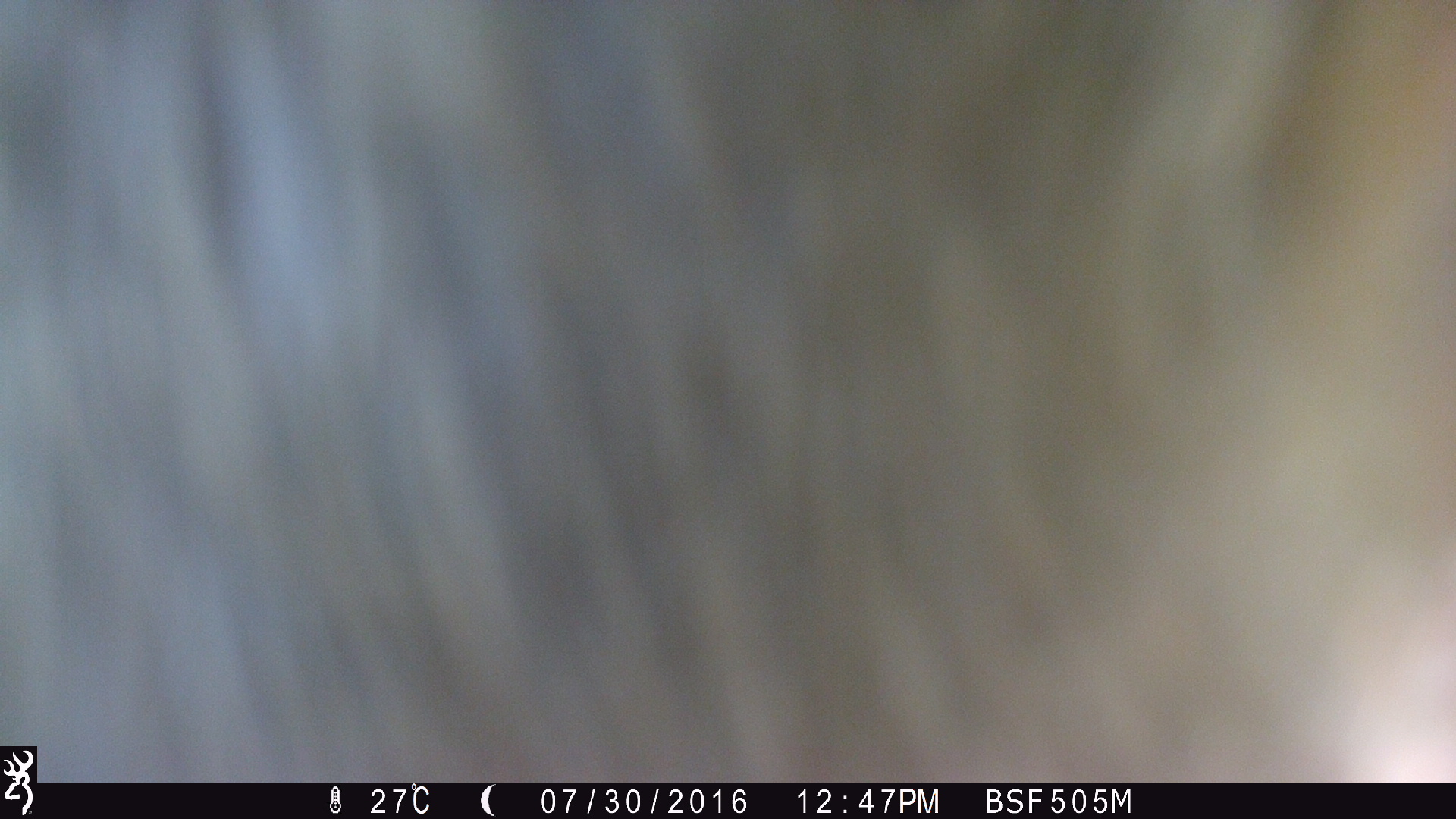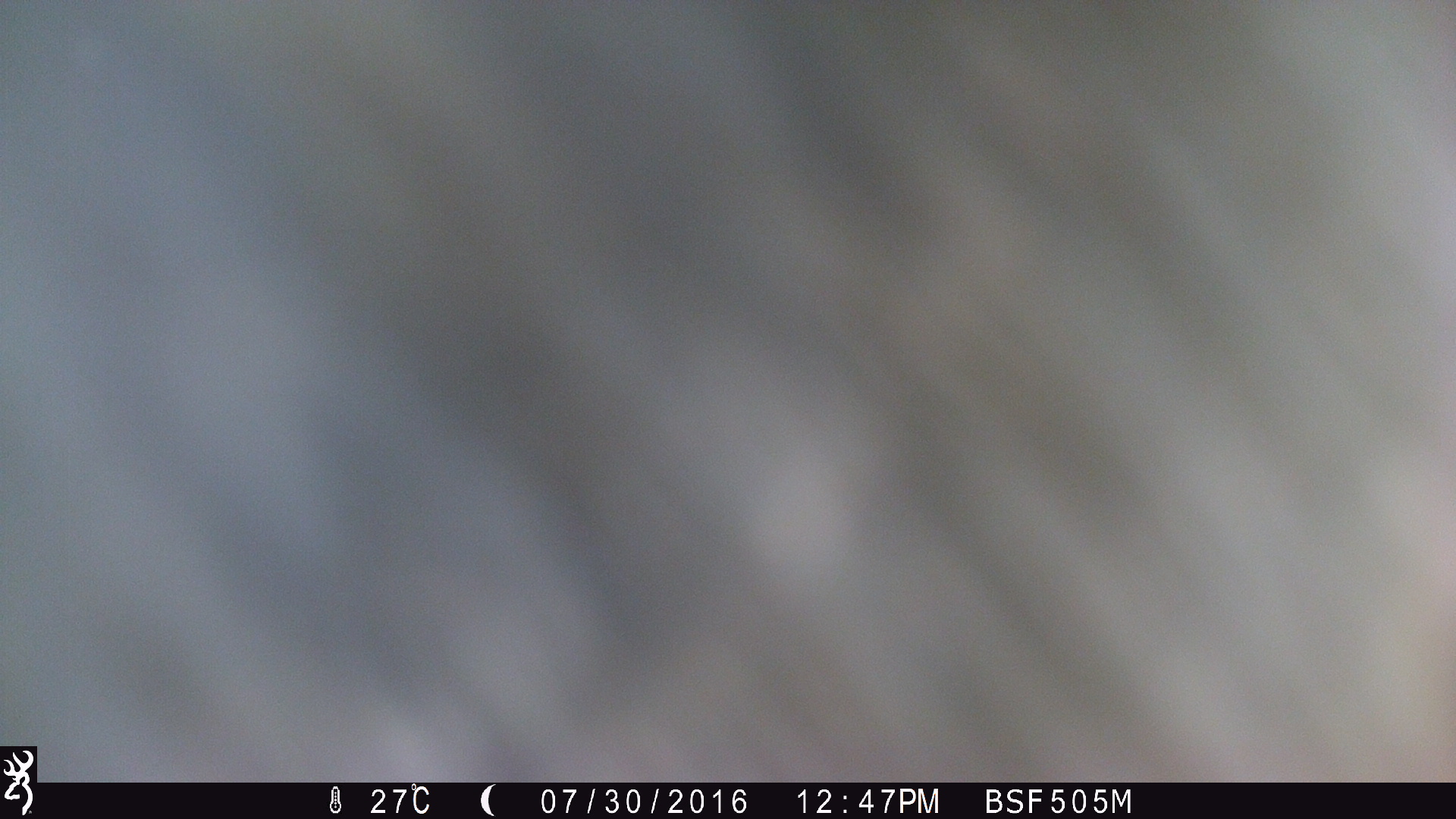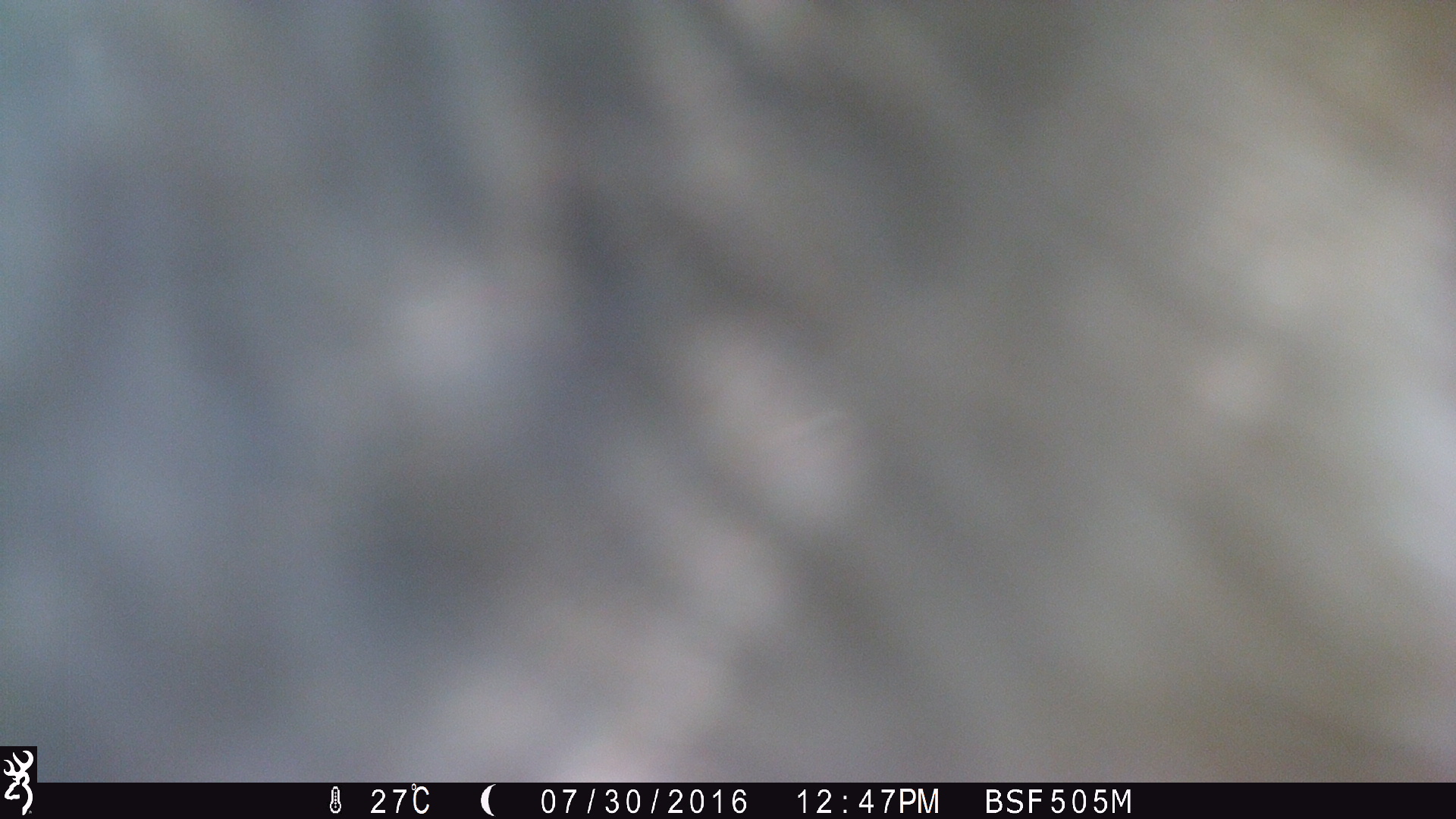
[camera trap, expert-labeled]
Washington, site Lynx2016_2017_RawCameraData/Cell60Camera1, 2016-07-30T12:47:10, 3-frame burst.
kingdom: Animalia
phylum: Chordata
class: Mammalia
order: Artiodactyla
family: Bovidae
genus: Bos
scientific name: Bos taurus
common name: domestic cattle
Domestic cattle (Bos taurus). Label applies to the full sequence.